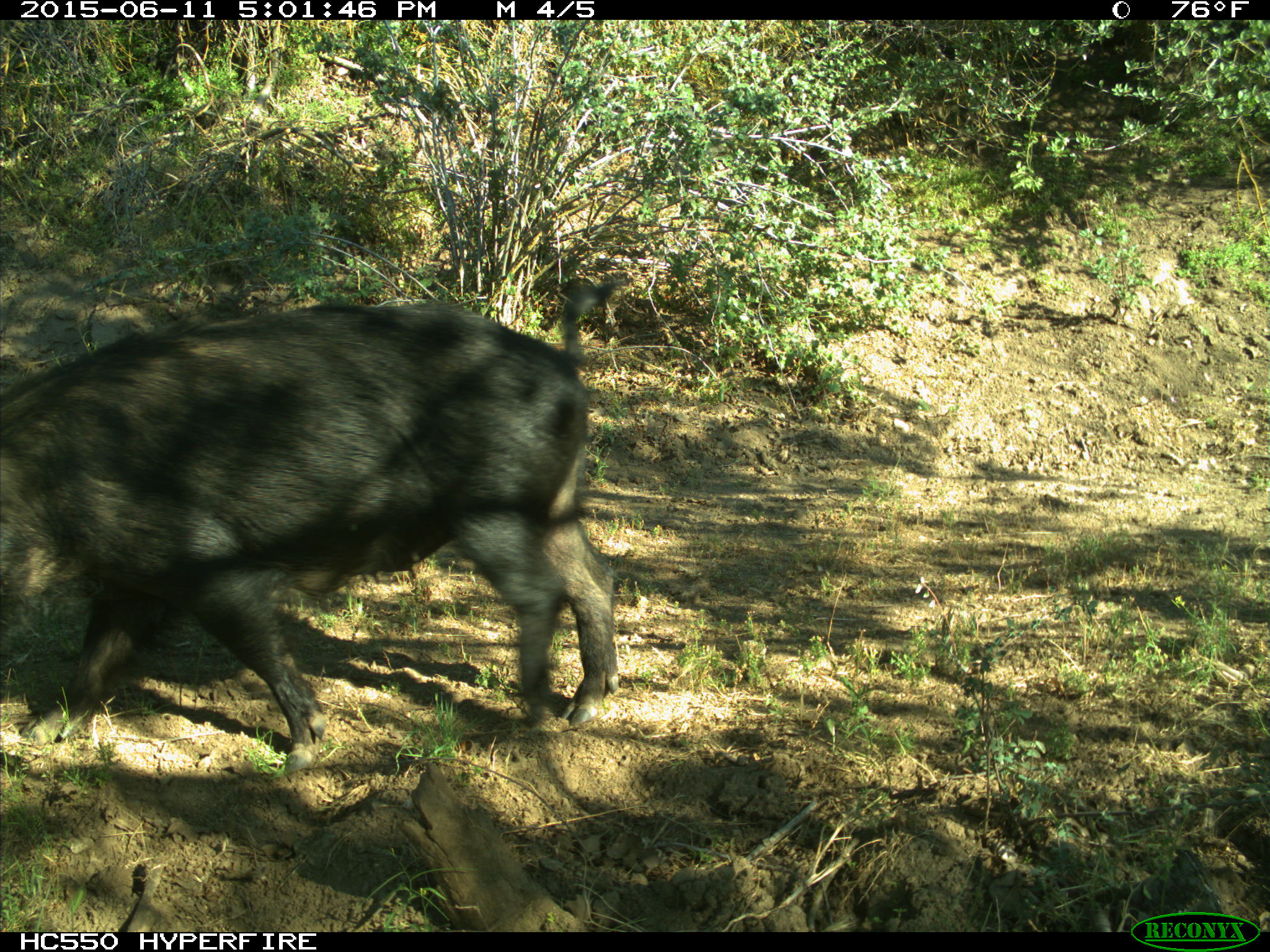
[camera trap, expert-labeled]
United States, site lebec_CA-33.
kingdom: Animalia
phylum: Chordata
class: Mammalia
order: Artiodactyla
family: Suidae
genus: Sus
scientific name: Sus scrofa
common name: wild boar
Sus scrofa (wild boar).